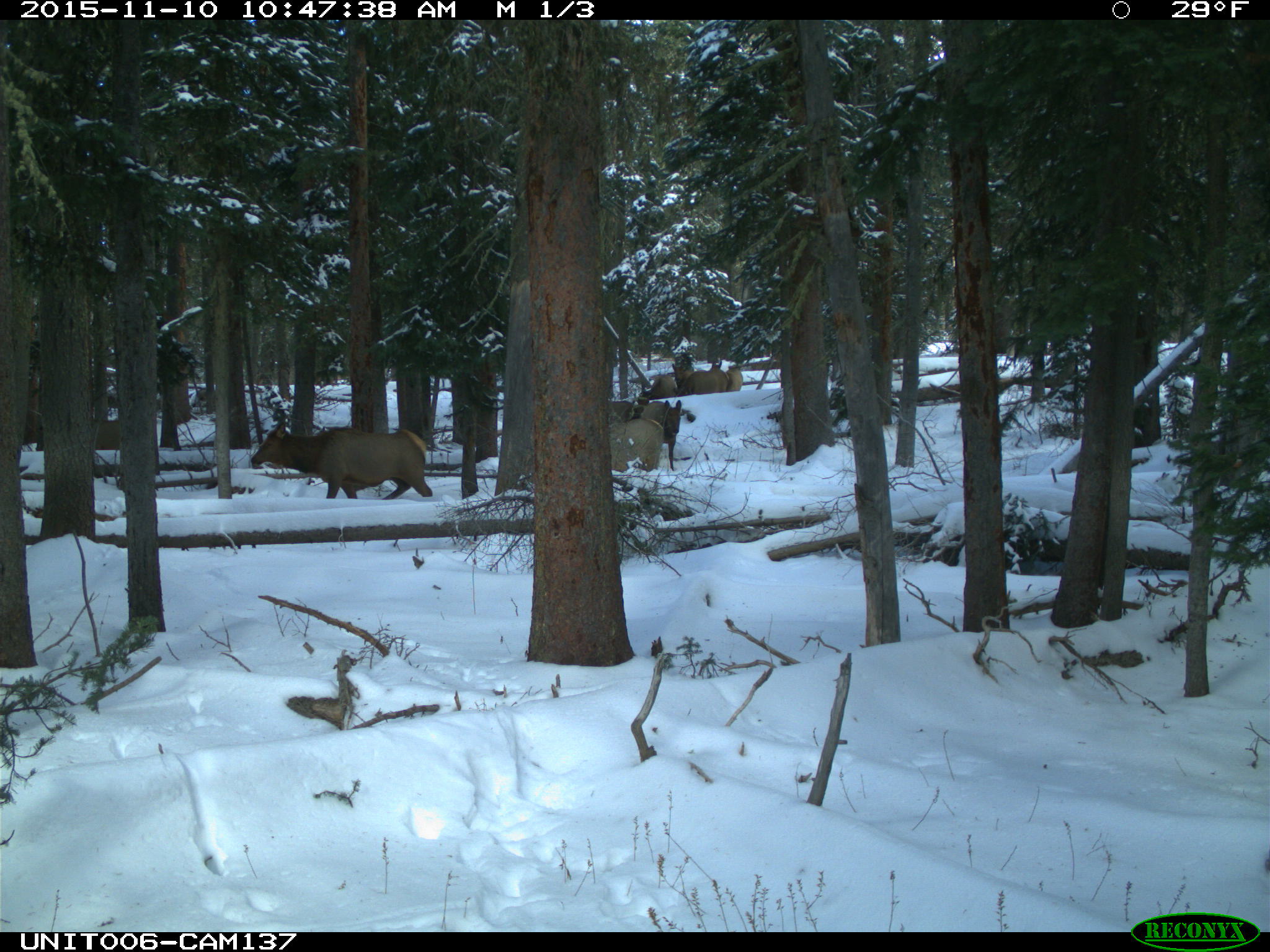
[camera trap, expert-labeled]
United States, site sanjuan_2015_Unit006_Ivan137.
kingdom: Animalia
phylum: Chordata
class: Mammalia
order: Artiodactyla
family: Cervidae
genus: Cervus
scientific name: Cervus elaphus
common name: red deer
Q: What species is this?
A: Cervus elaphus (red deer).